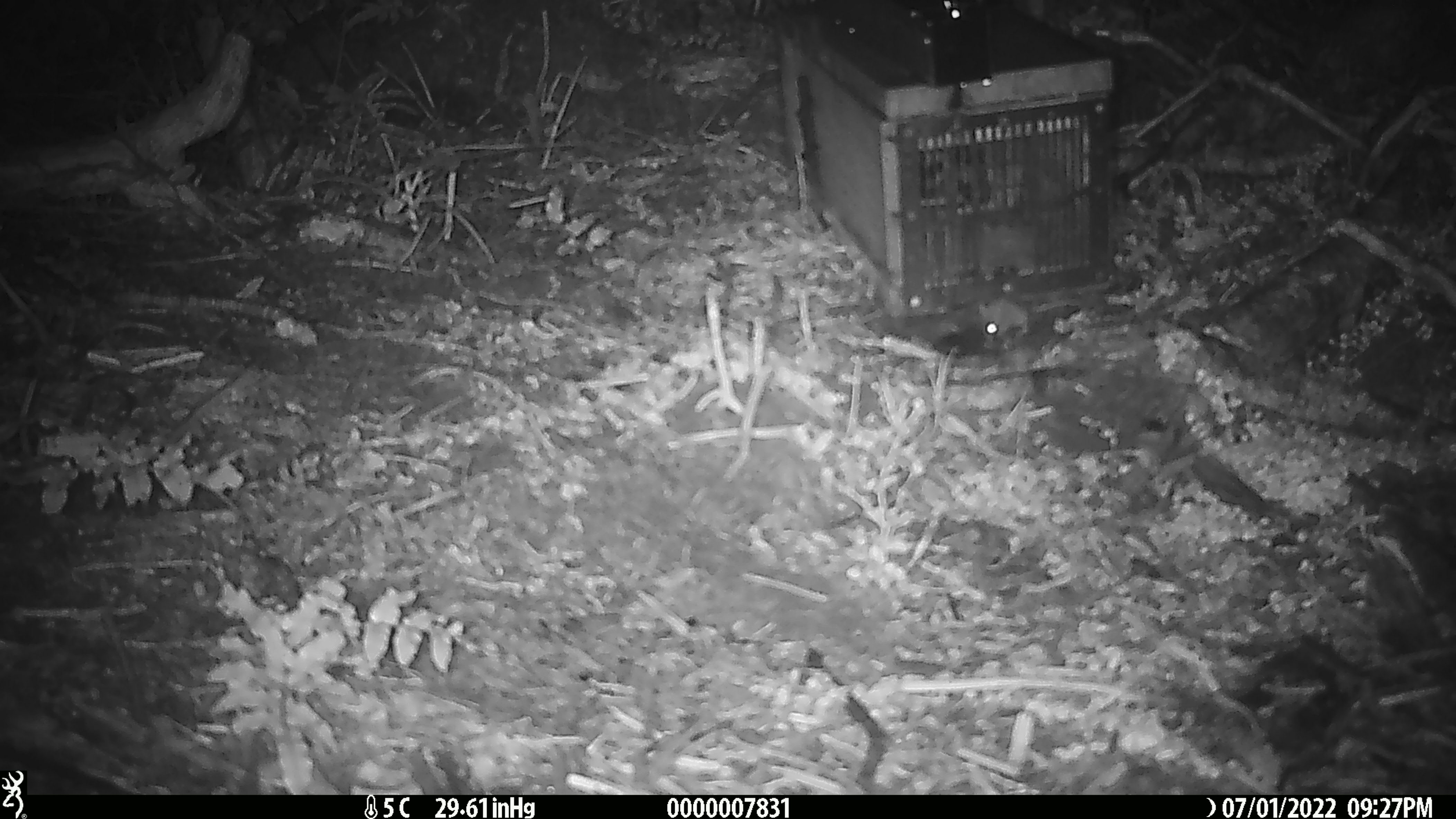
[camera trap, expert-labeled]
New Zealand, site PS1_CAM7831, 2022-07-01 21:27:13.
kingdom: Animalia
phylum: Chordata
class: Mammalia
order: Rodentia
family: Muridae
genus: Mus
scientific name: Mus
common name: mouse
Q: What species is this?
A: Mouse (Mus).